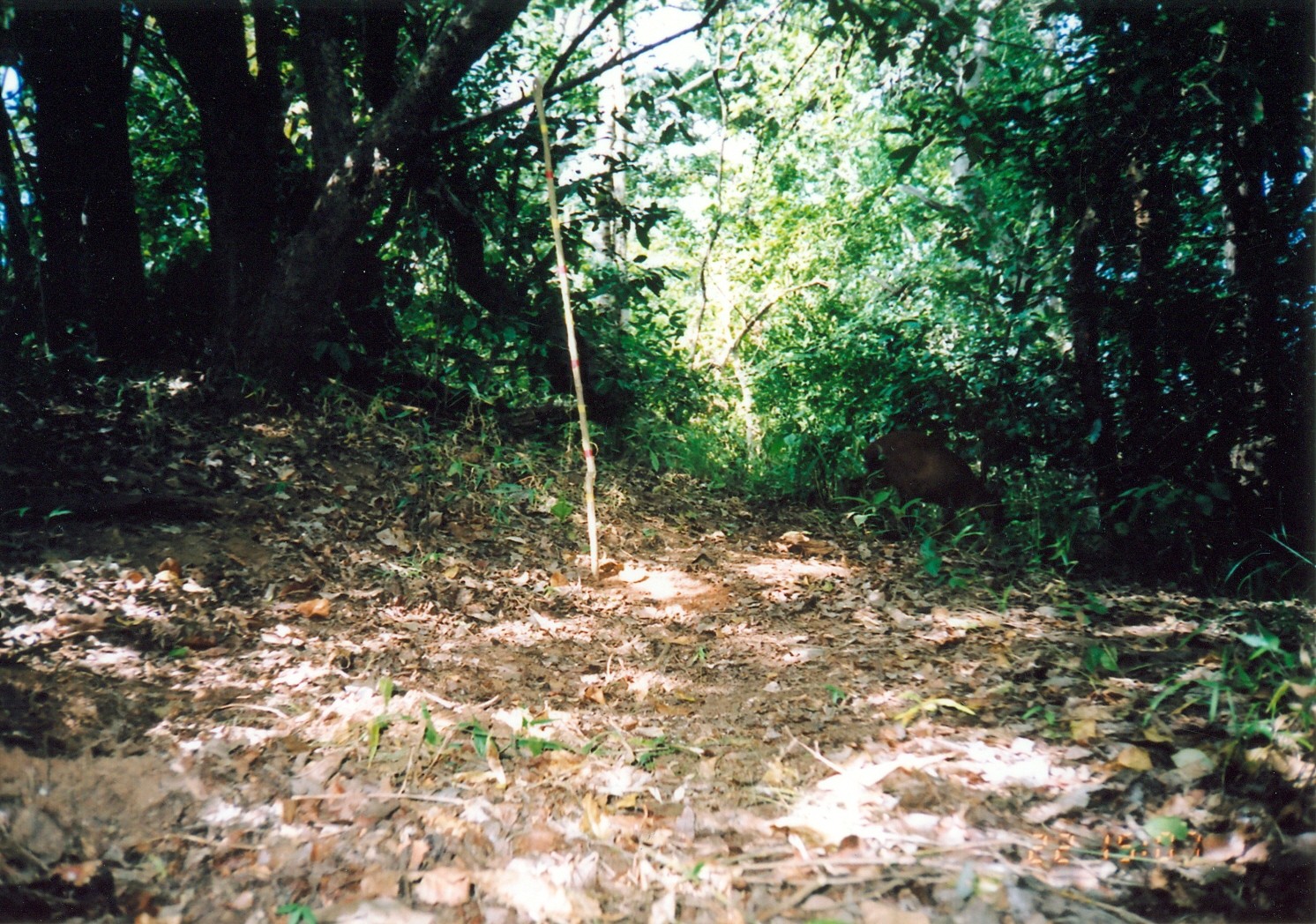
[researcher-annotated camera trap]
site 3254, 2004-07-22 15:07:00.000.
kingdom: Animalia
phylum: Chordata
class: Mammalia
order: Artiodactyla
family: Bovidae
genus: Cephalophus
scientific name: Cephalophus harveyi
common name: harvey's duiker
Cephalophus harveyi (harvey's duiker), count 1.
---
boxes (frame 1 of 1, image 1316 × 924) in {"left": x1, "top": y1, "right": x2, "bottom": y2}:
cephalophus harveyi: {"left": 866, "top": 425, "right": 1008, "bottom": 548}